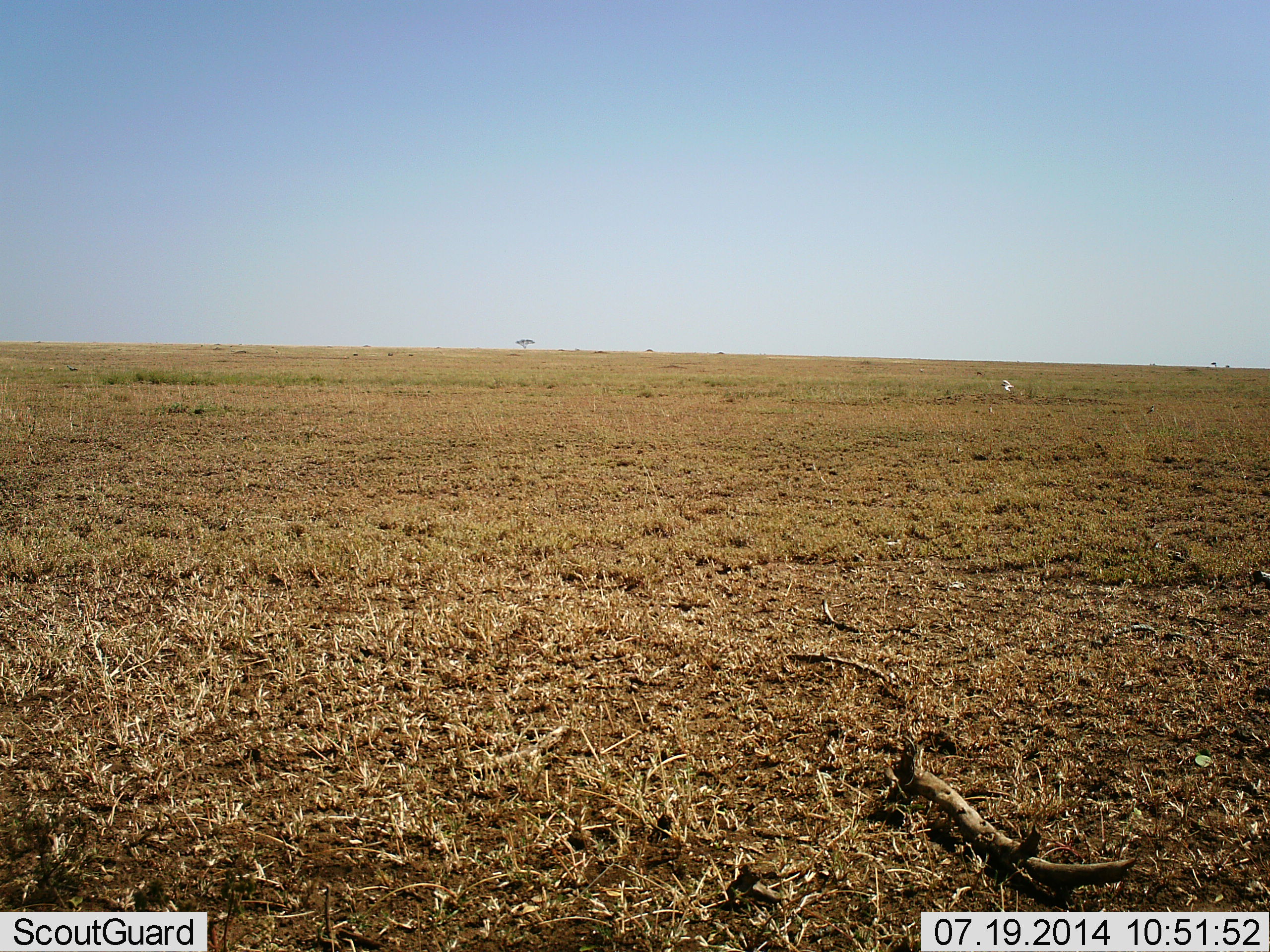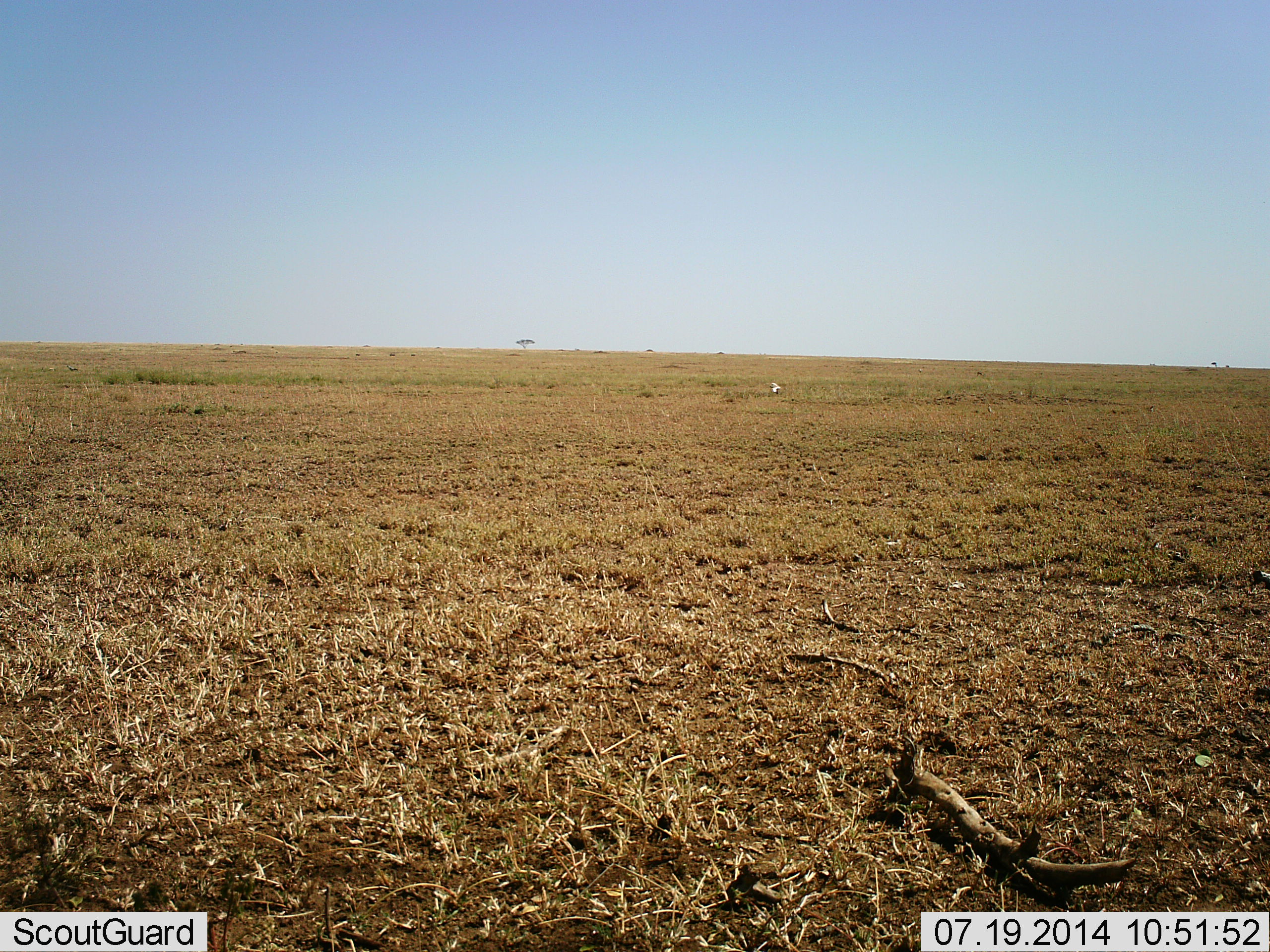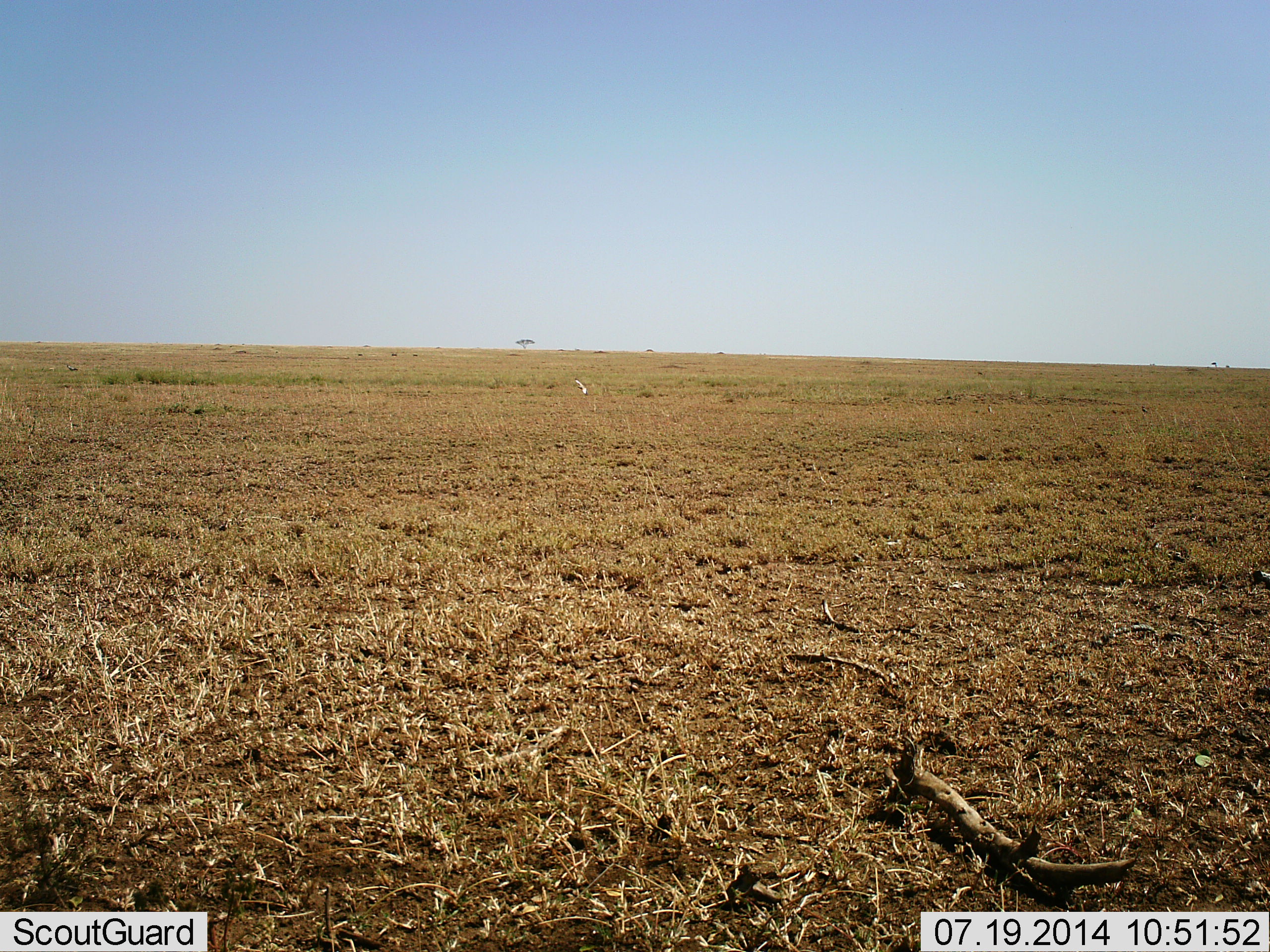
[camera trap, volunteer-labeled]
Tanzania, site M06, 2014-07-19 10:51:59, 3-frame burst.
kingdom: Animalia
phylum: Chordata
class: Aves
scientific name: Aves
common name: bird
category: otherbird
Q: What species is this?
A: Otherbird (bird) (Aves).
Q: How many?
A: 1.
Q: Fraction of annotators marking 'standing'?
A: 0%.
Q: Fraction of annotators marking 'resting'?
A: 0%.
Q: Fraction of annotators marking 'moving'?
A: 100%.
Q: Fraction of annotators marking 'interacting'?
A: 0%.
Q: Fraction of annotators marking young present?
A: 0%.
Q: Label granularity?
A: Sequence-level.